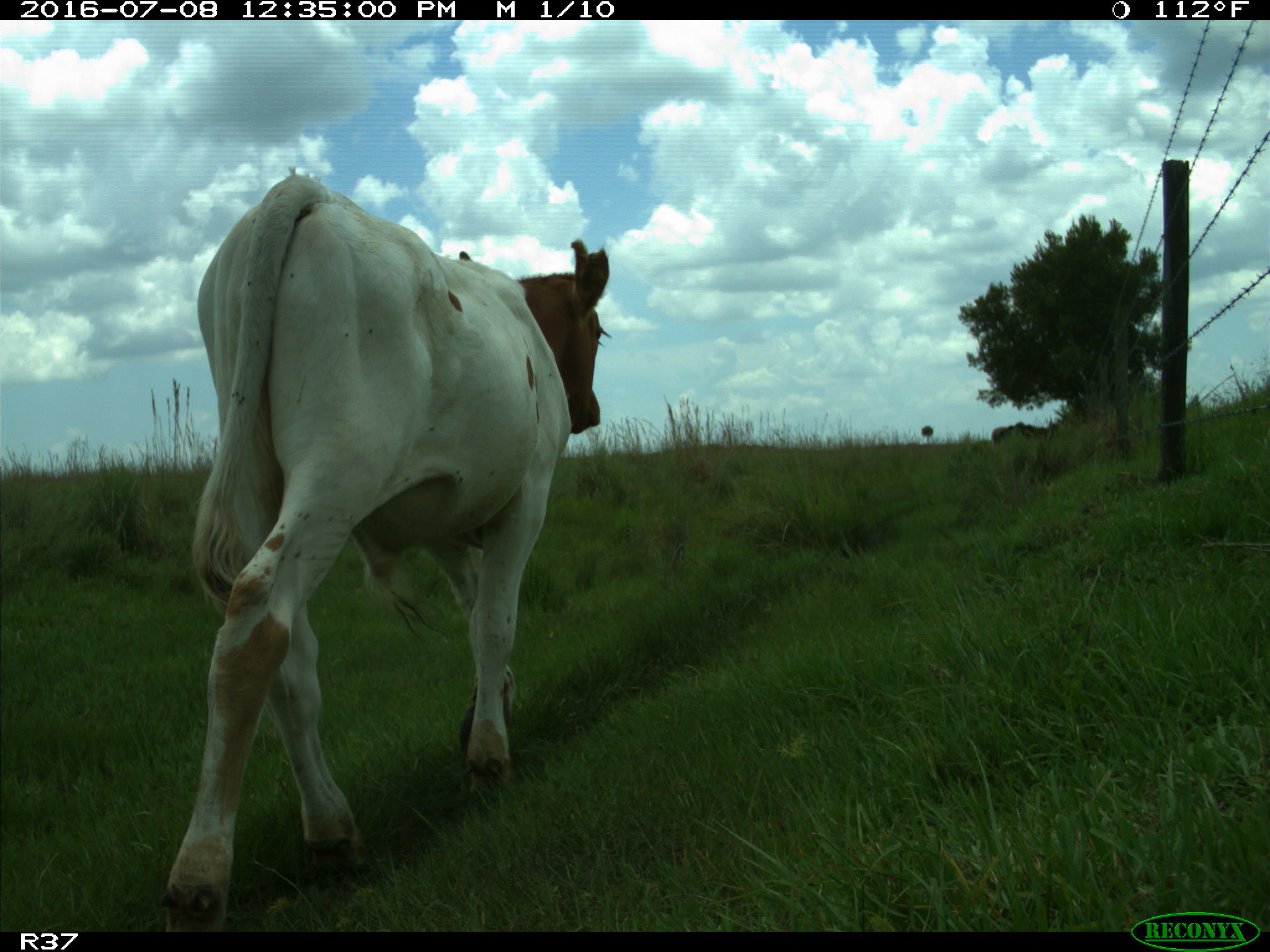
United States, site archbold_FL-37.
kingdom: Animalia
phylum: Chordata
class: Mammalia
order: Artiodactyla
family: Bovidae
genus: Bos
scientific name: Bos taurus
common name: domestic cow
Bos taurus (domestic cow).